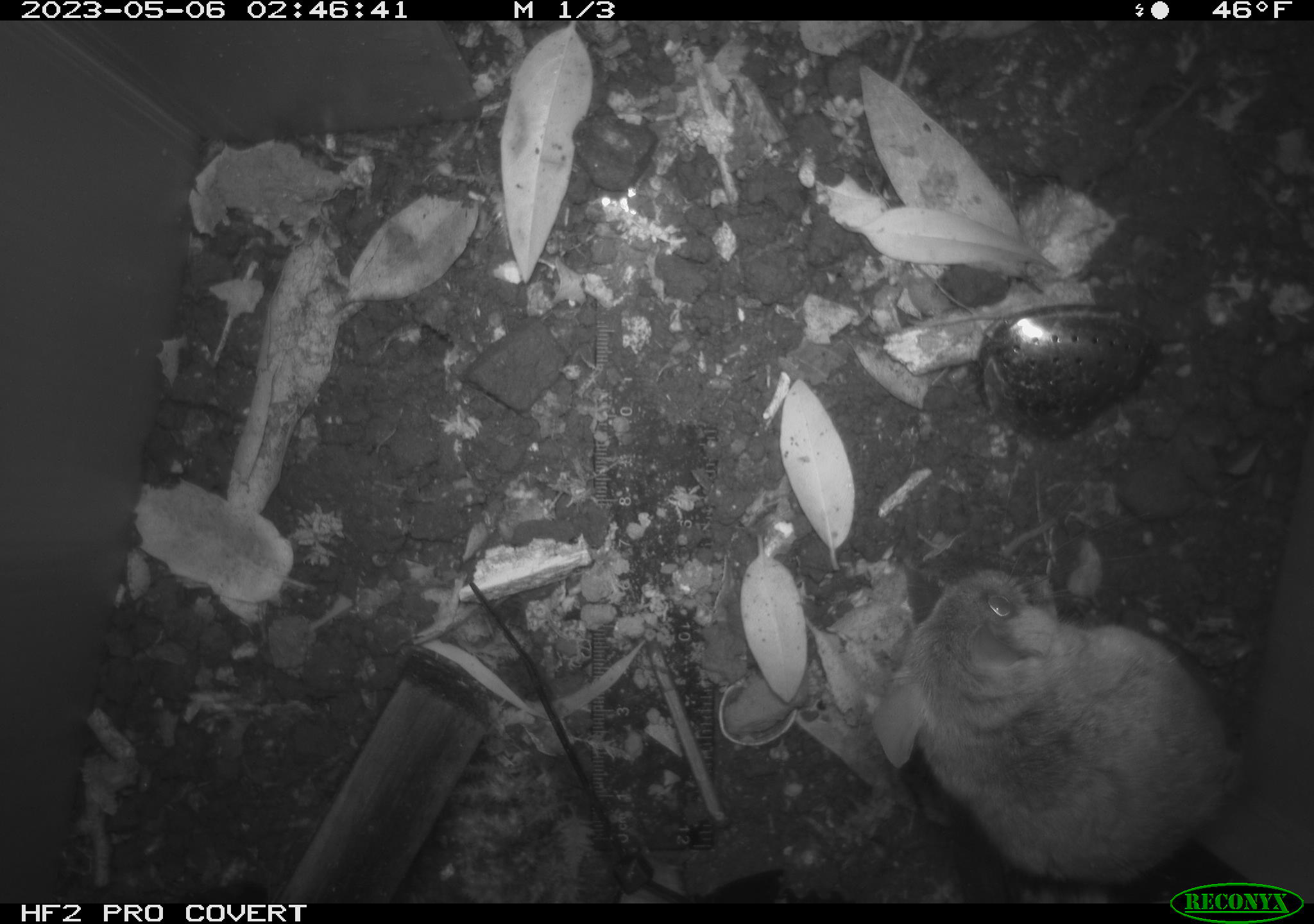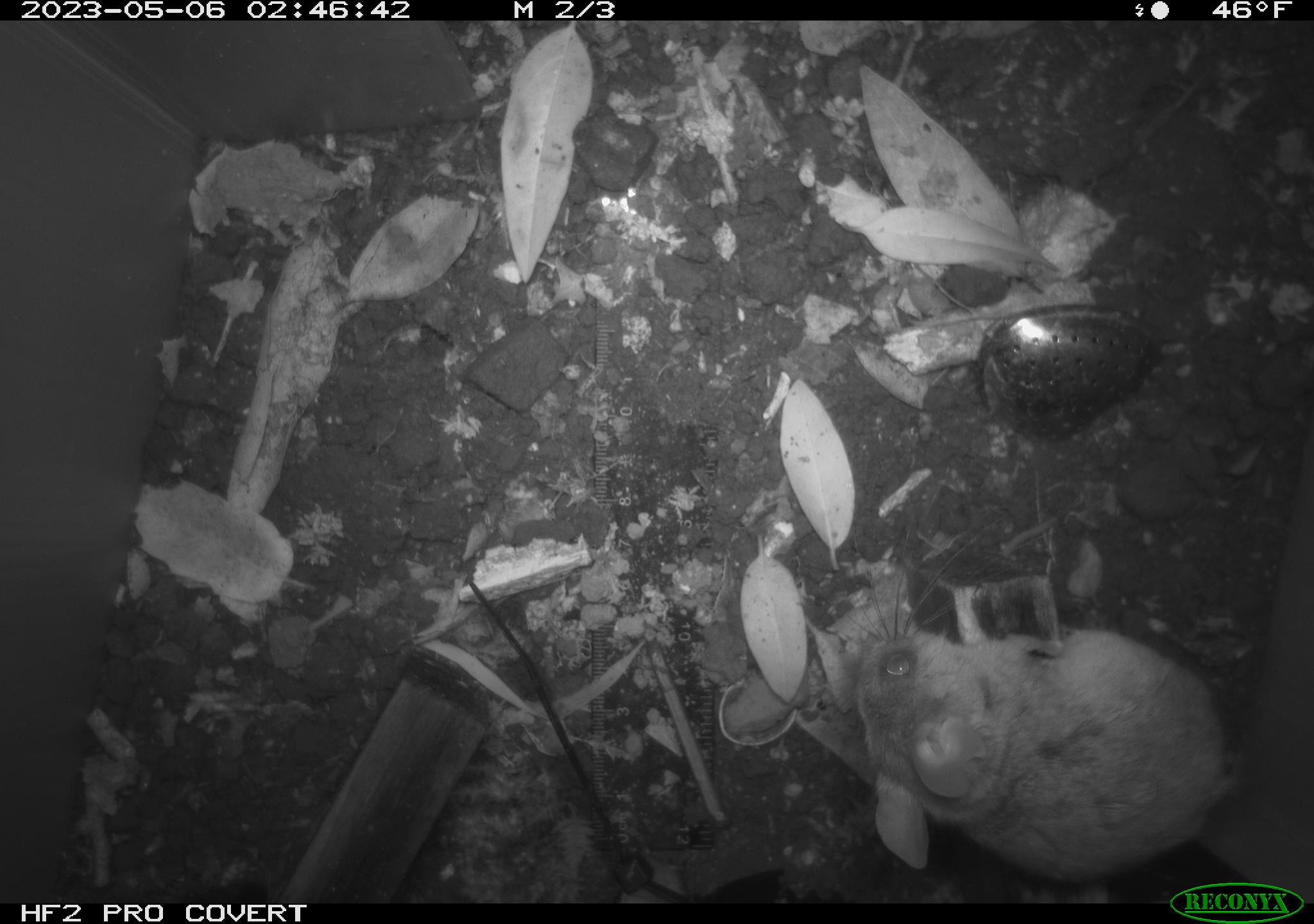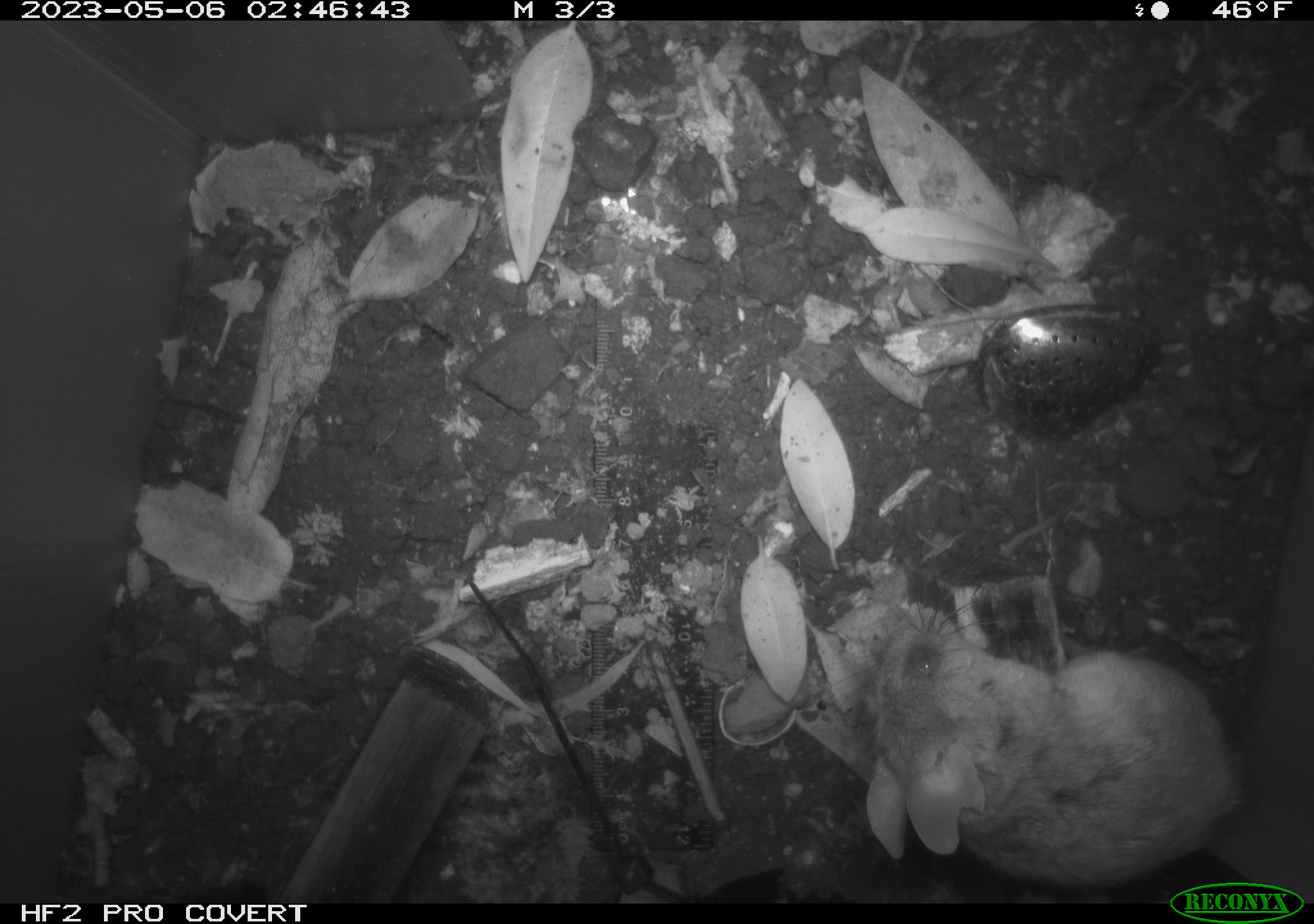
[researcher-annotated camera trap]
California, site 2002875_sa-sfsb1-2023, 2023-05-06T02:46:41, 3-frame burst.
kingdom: Animalia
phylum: Chordata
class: Mammalia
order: Rodentia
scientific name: Rodentia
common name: mouse species